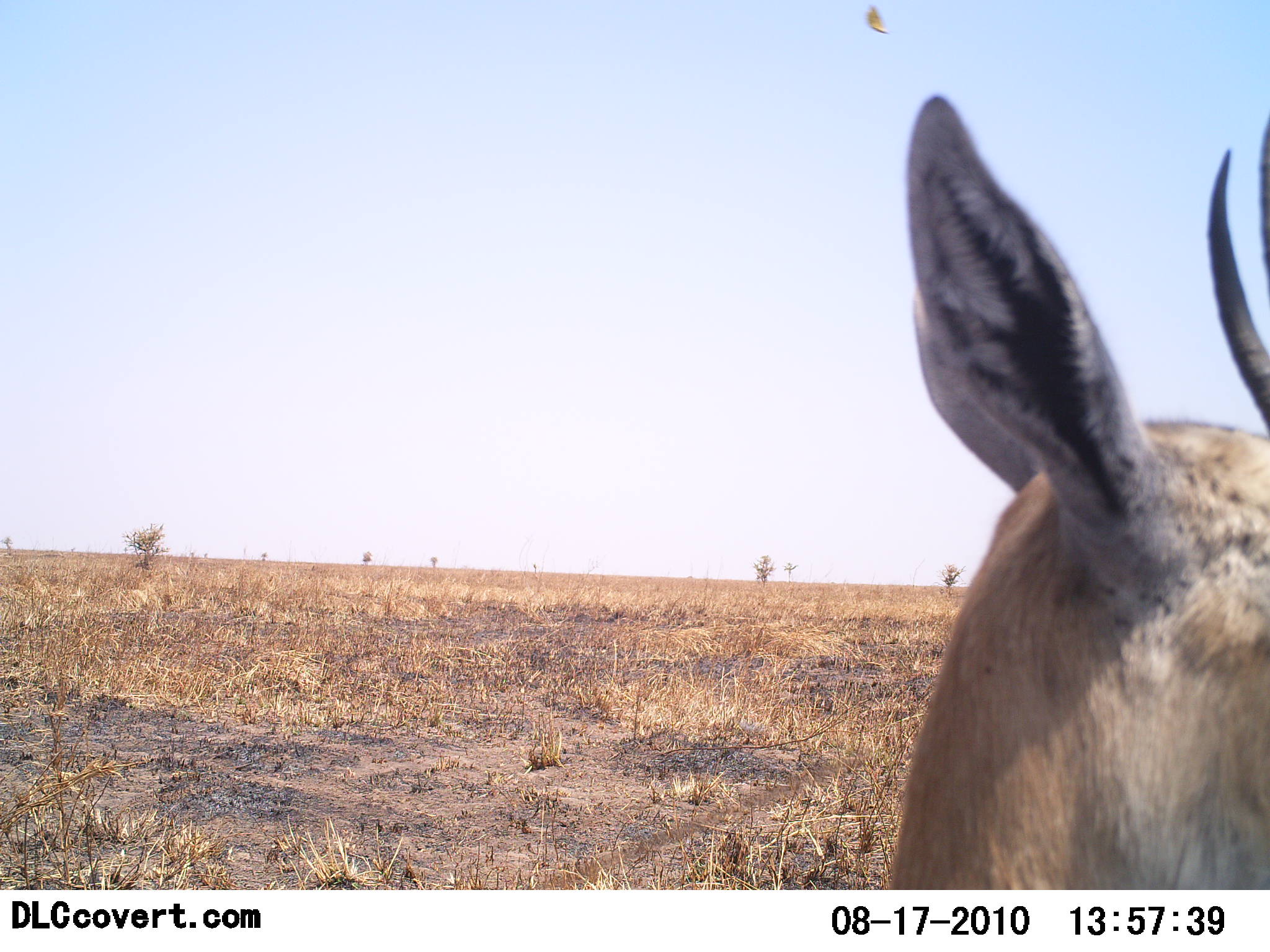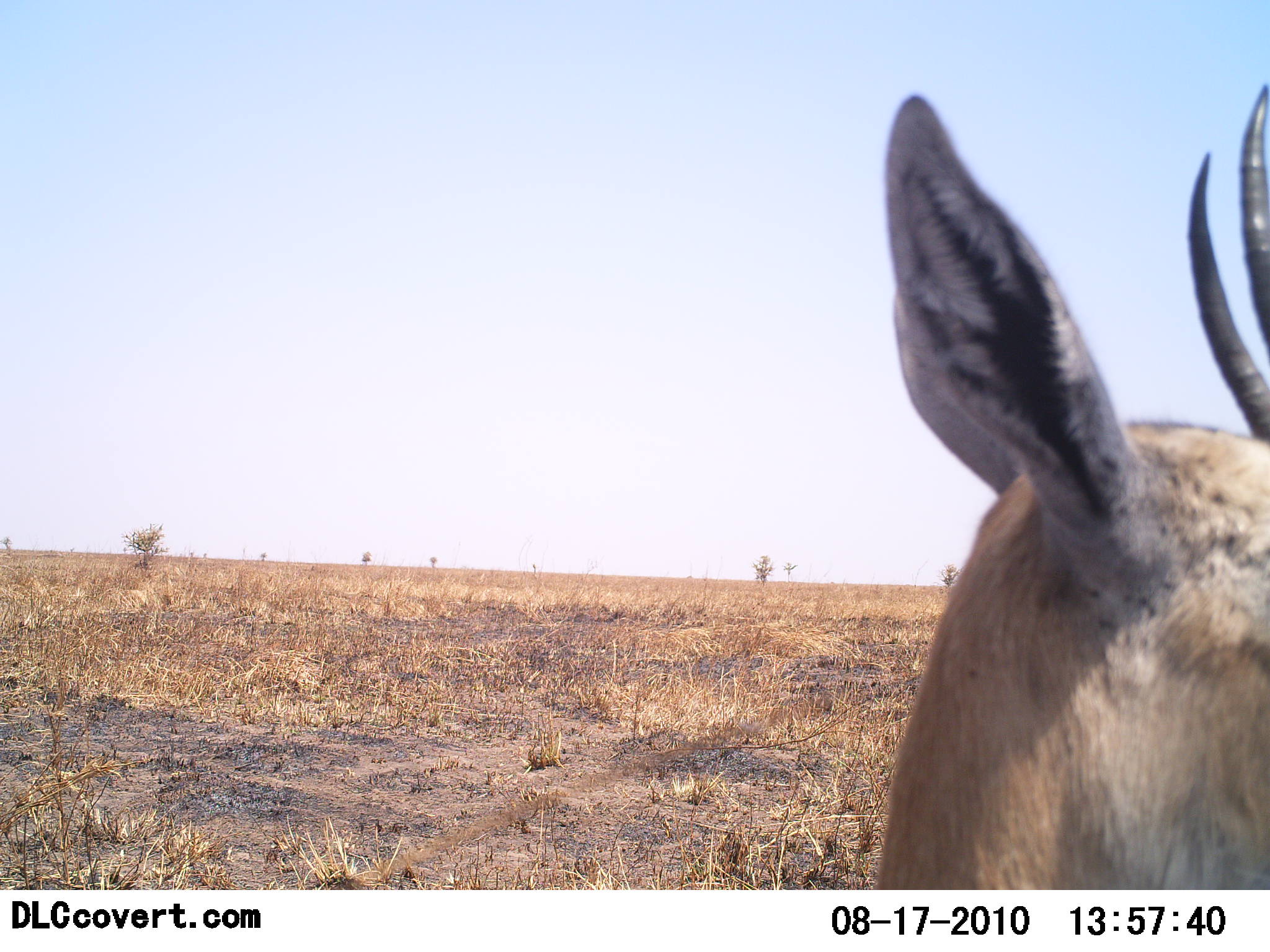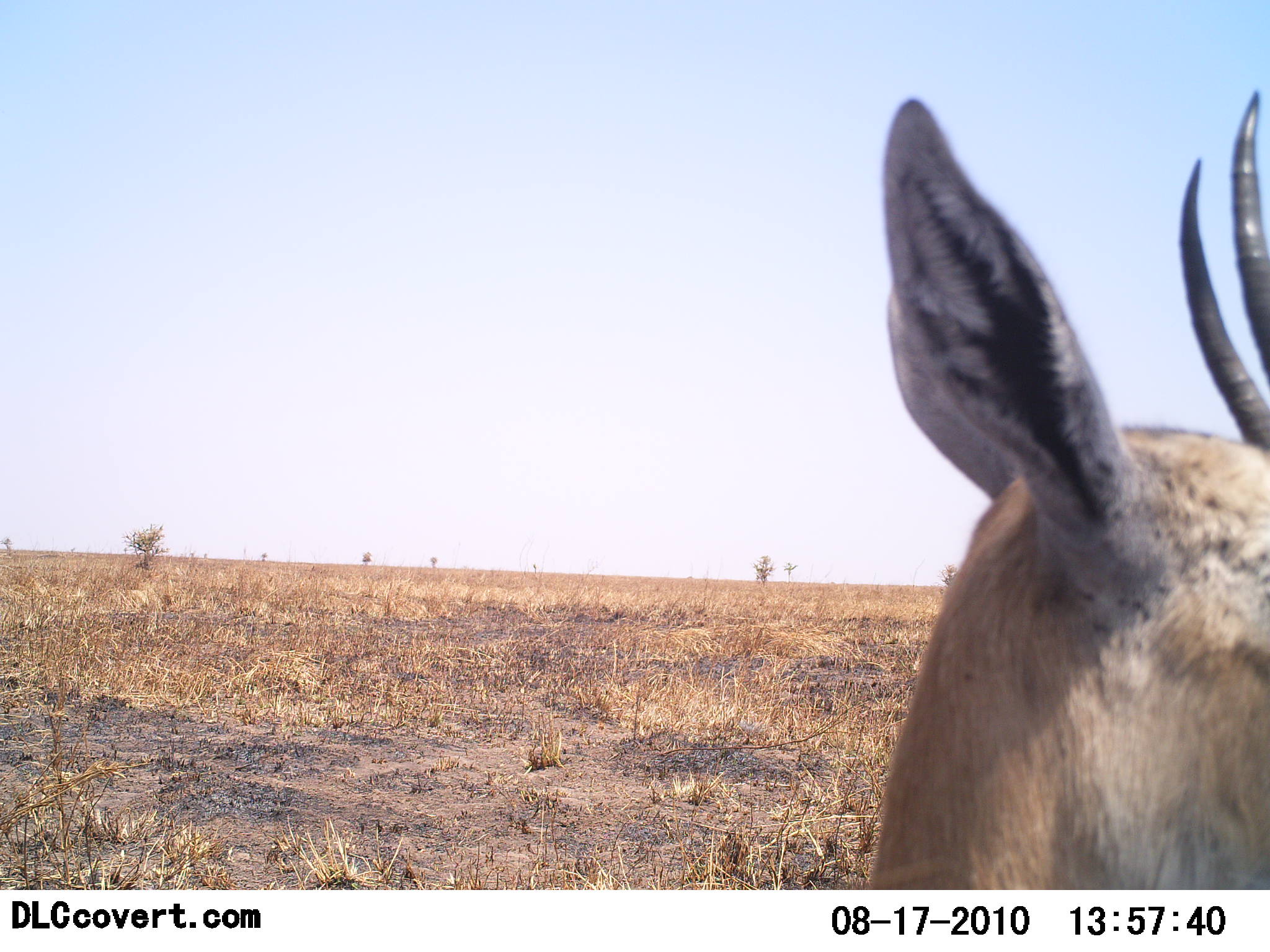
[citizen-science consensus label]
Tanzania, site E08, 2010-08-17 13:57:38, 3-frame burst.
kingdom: Animalia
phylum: Chordata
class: Mammalia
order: Artiodactyla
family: Bovidae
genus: Eudorcas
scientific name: Eudorcas thomsonii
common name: thomson's gazelle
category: gazellethomsons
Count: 1.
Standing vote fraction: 82%.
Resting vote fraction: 12%.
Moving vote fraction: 6%.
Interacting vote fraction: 6%.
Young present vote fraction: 6%.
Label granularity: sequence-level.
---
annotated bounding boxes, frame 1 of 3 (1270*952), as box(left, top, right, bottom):
animal: box(885, 93, 1270, 888)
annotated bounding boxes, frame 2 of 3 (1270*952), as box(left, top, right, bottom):
animal: box(871, 81, 1270, 891)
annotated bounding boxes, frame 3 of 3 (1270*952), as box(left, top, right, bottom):
animal: box(865, 90, 1270, 892)